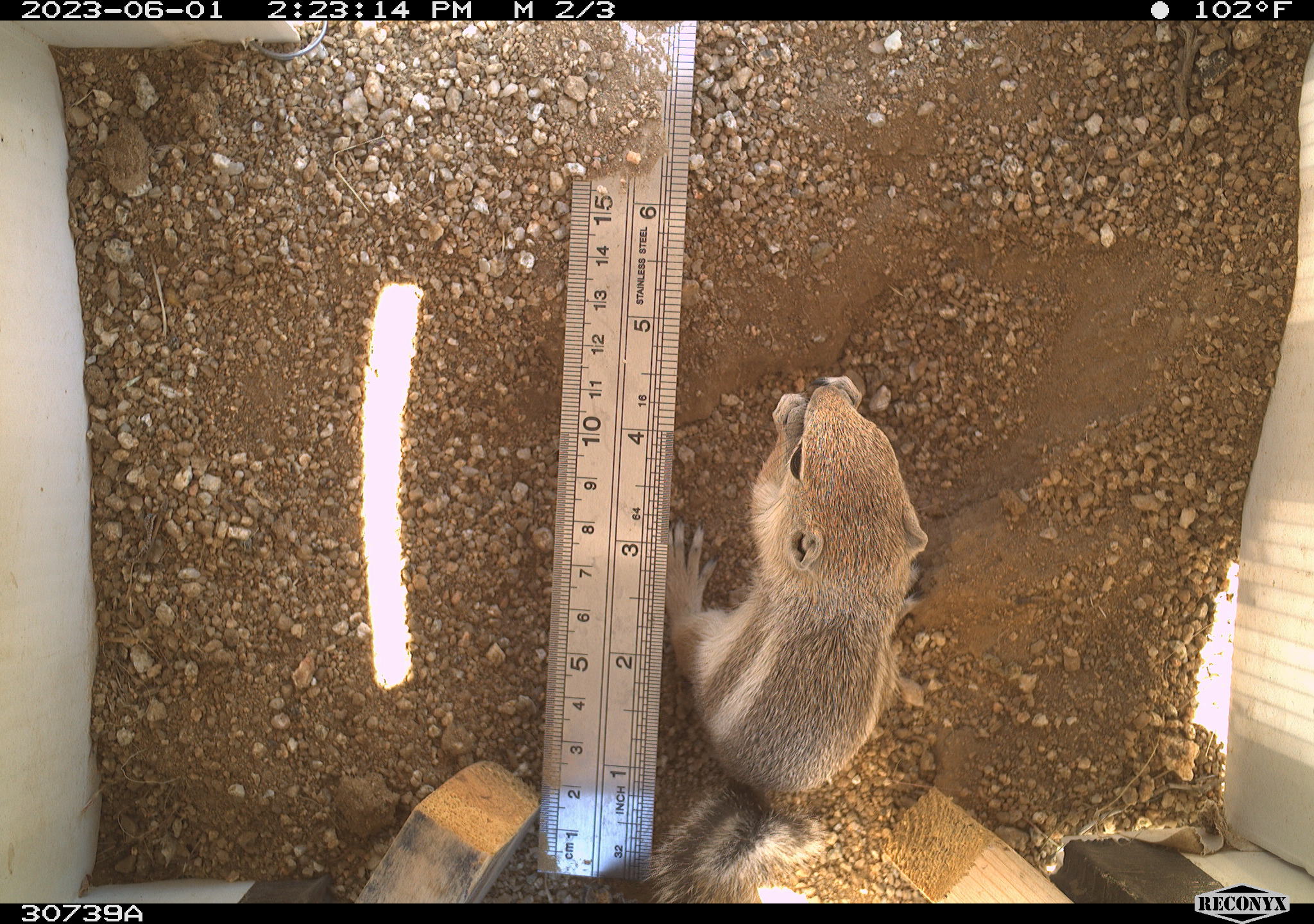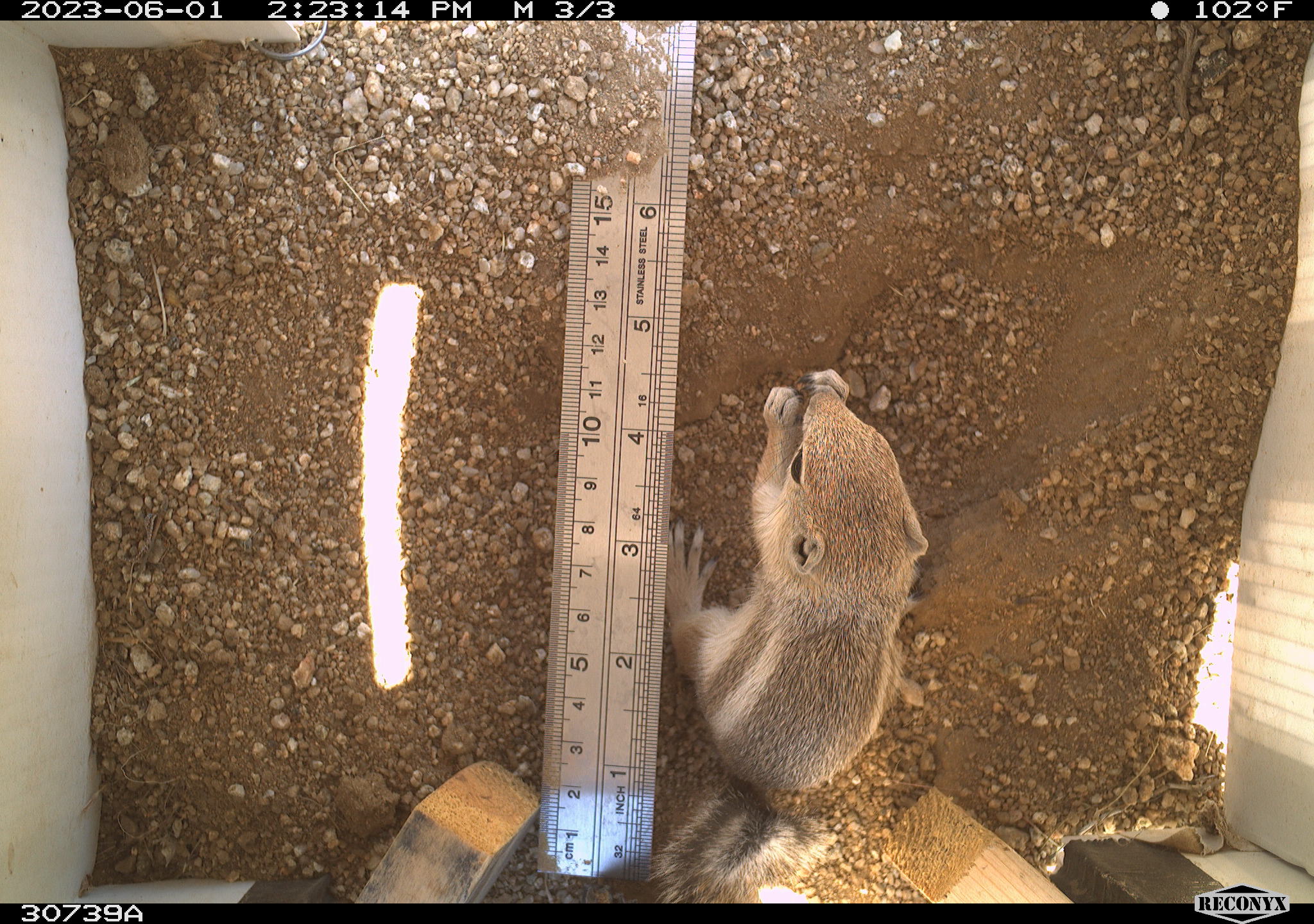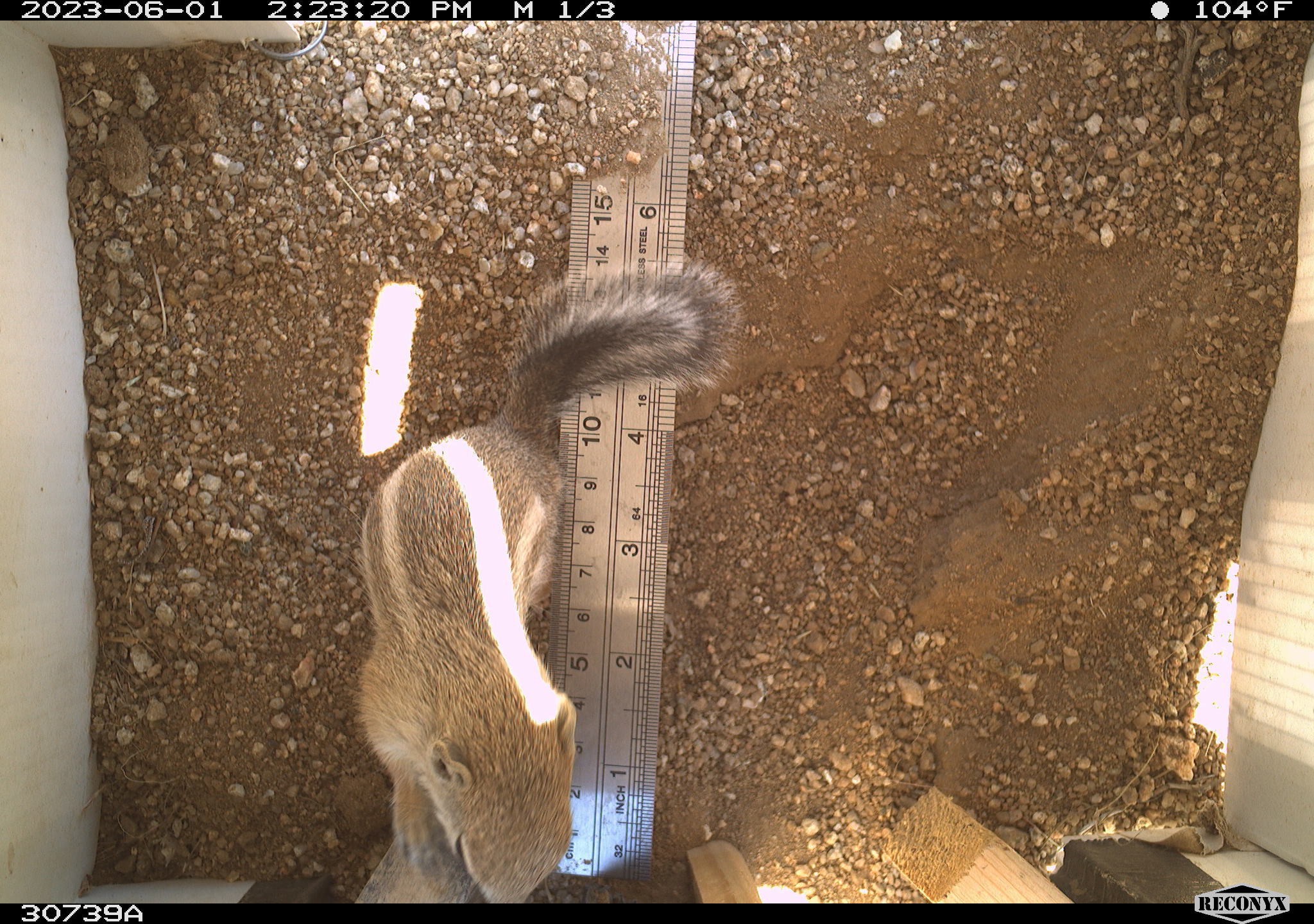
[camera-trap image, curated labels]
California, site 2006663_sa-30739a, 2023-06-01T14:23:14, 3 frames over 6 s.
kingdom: Animalia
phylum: Chordata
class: Mammalia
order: Rodentia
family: Sciuridae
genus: Ammospermophilus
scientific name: Ammospermophilus leucurus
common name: white-tailed antelope squirrel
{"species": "white-tailed antelope squirrel (Ammospermophilus leucurus)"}